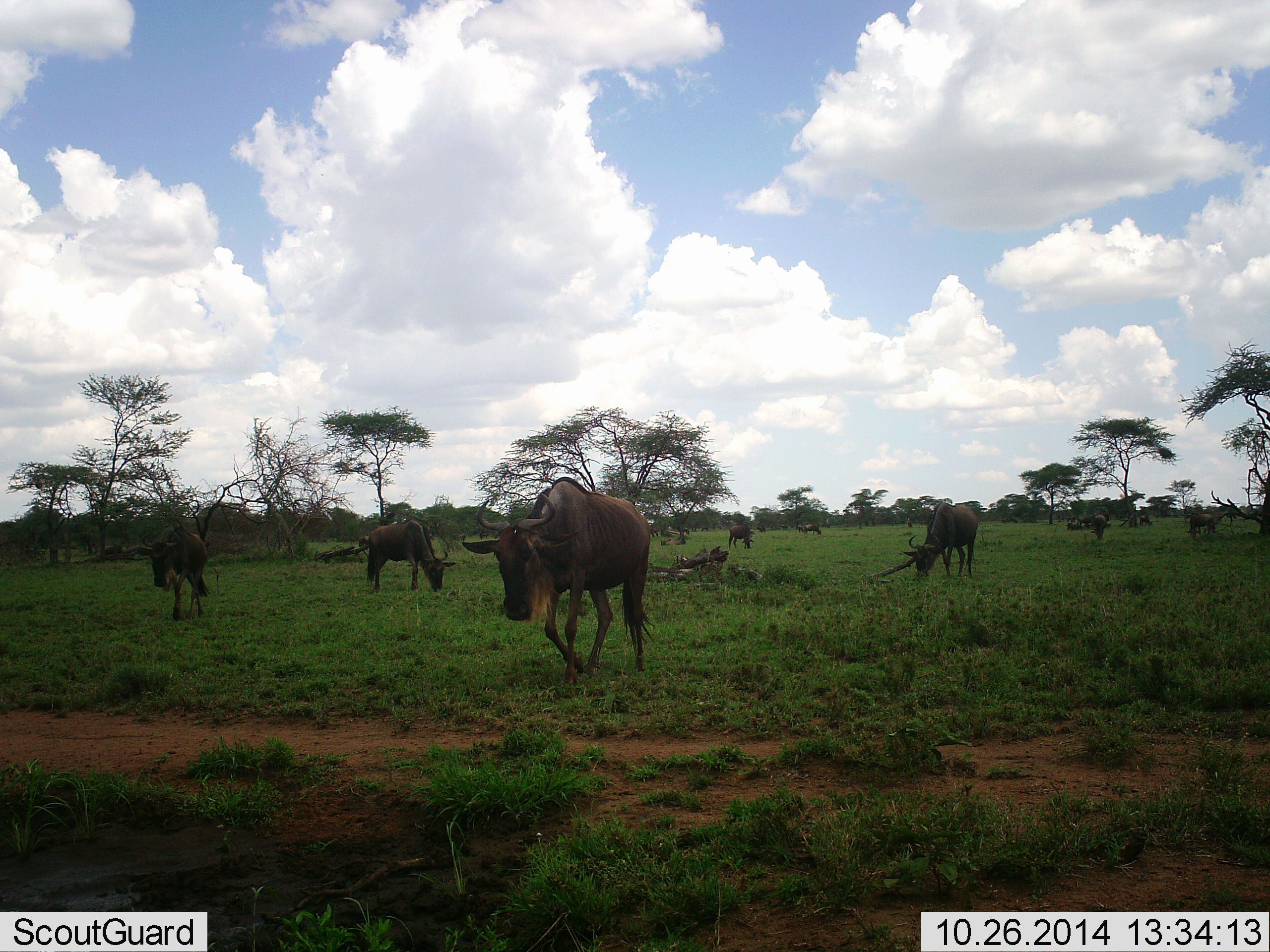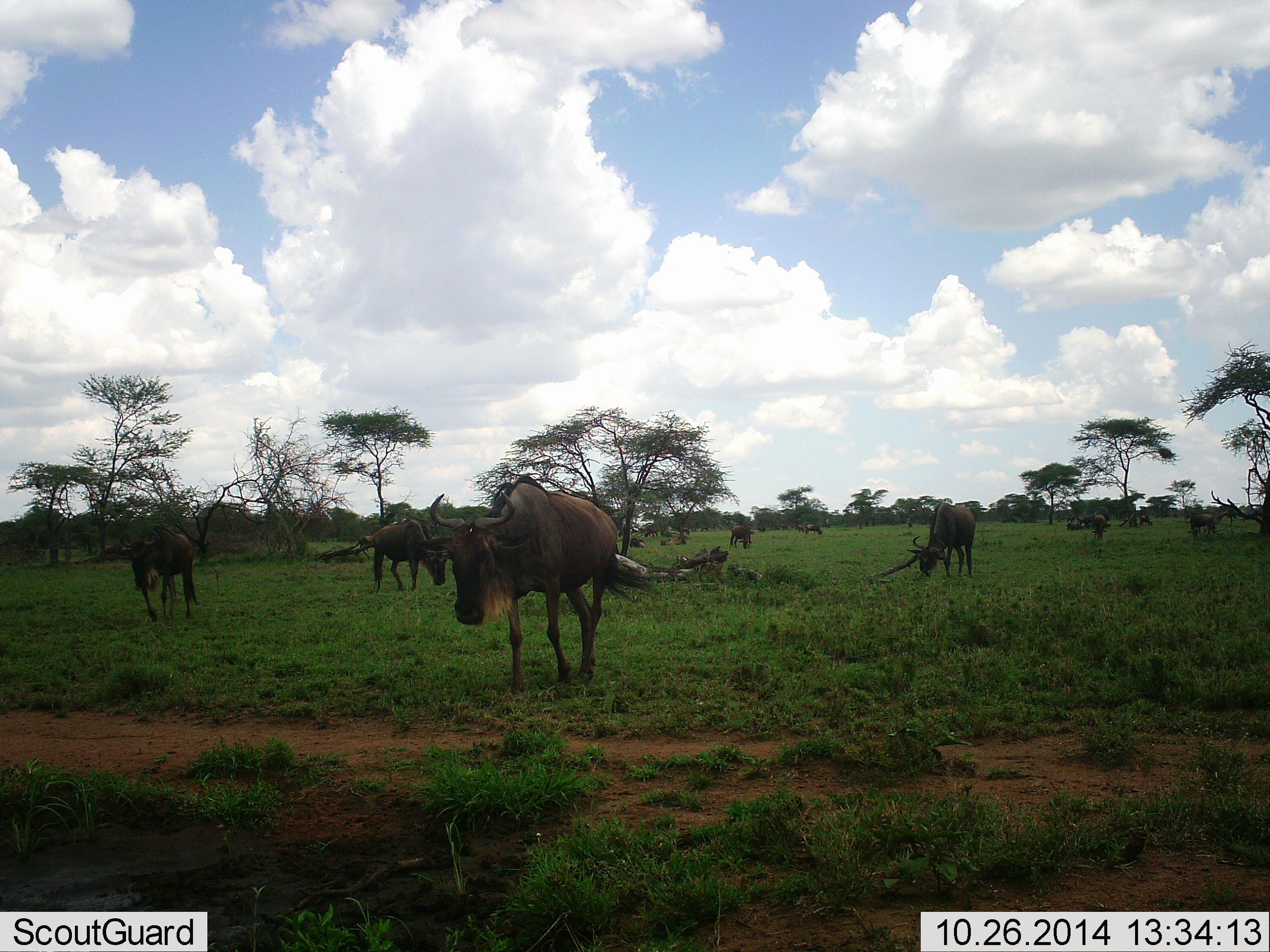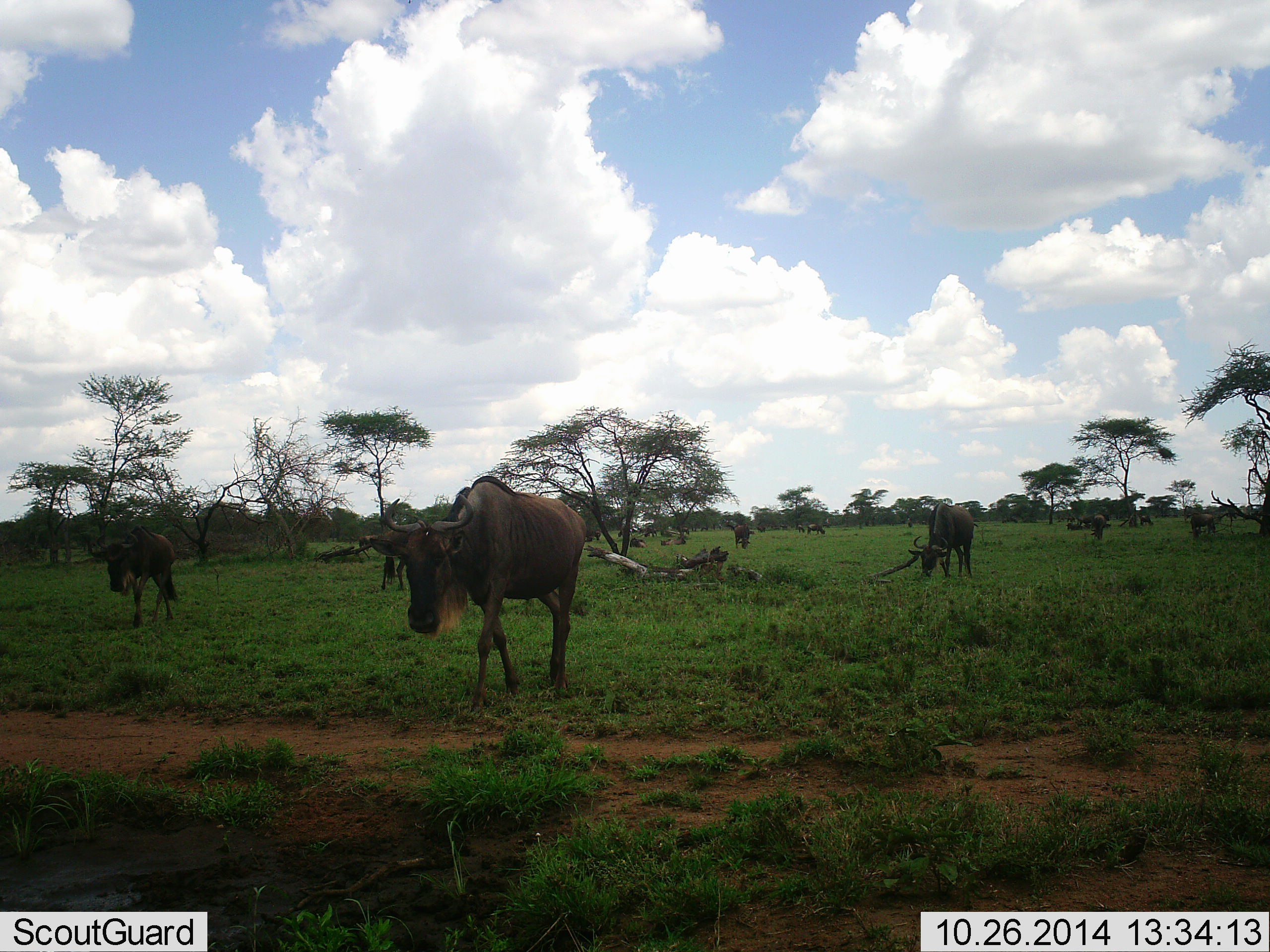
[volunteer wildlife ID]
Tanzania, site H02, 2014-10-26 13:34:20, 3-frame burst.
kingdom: Animalia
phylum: Chordata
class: Mammalia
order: Artiodactyla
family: Bovidae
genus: Connochaetes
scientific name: Connochaetes taurinus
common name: blue wildebeest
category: wildebeest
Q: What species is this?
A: Wildebeest (blue wildebeest) (Connochaetes taurinus).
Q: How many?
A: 11-50.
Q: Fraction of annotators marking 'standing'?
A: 40%.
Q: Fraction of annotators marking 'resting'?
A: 20%.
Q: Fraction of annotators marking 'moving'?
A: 80%.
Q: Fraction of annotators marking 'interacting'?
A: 0%.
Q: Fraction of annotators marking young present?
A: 0%.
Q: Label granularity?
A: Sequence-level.